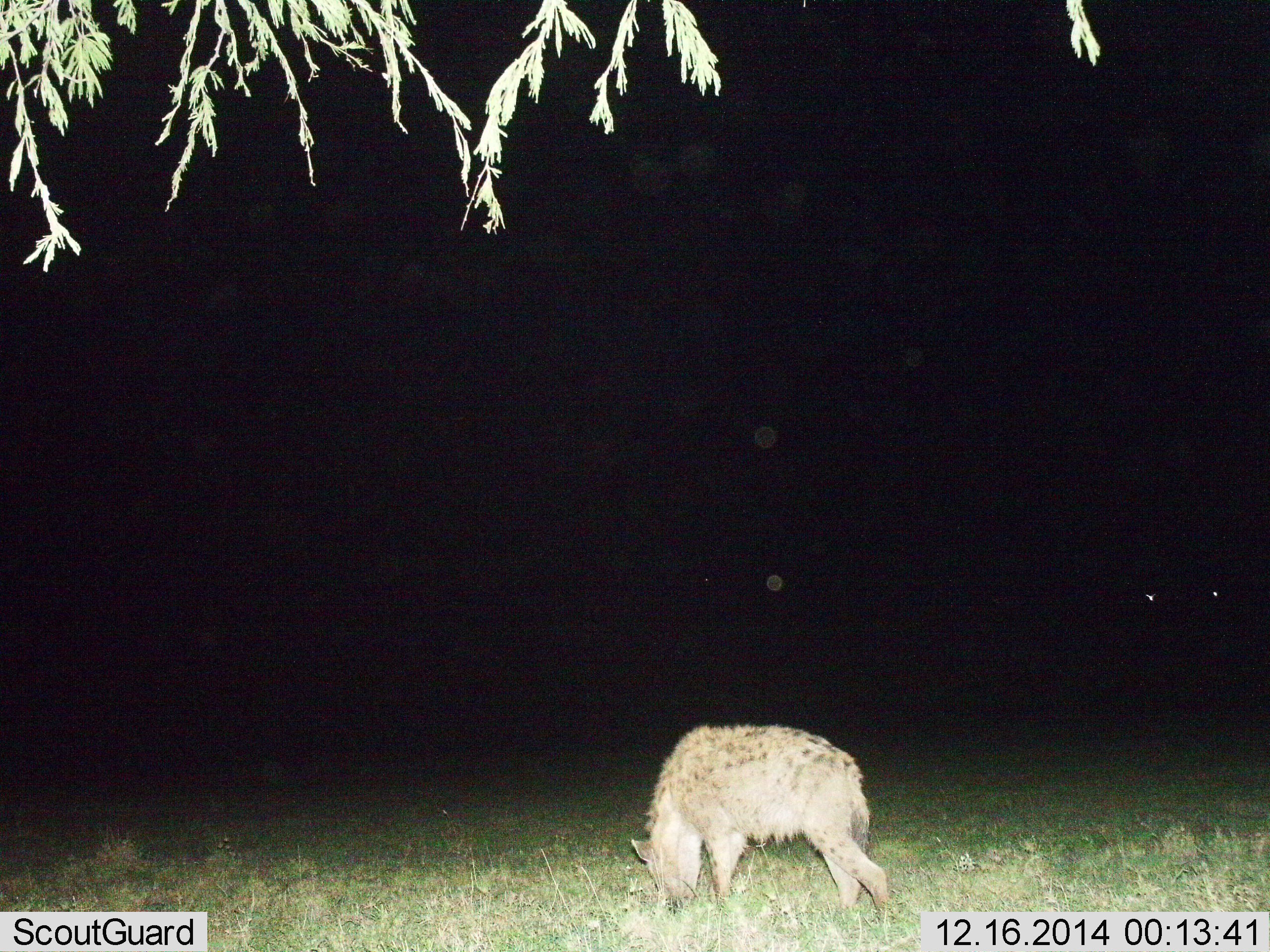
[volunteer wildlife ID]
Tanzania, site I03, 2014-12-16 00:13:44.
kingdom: Animalia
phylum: Chordata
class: Mammalia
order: Carnivora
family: Hyaenidae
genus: Crocuta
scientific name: Crocuta crocuta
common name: spotted hyena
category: hyenaspotted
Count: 1.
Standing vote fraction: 50%.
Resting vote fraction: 0%.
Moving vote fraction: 8%.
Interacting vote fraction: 8%.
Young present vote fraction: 0%.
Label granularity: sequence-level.